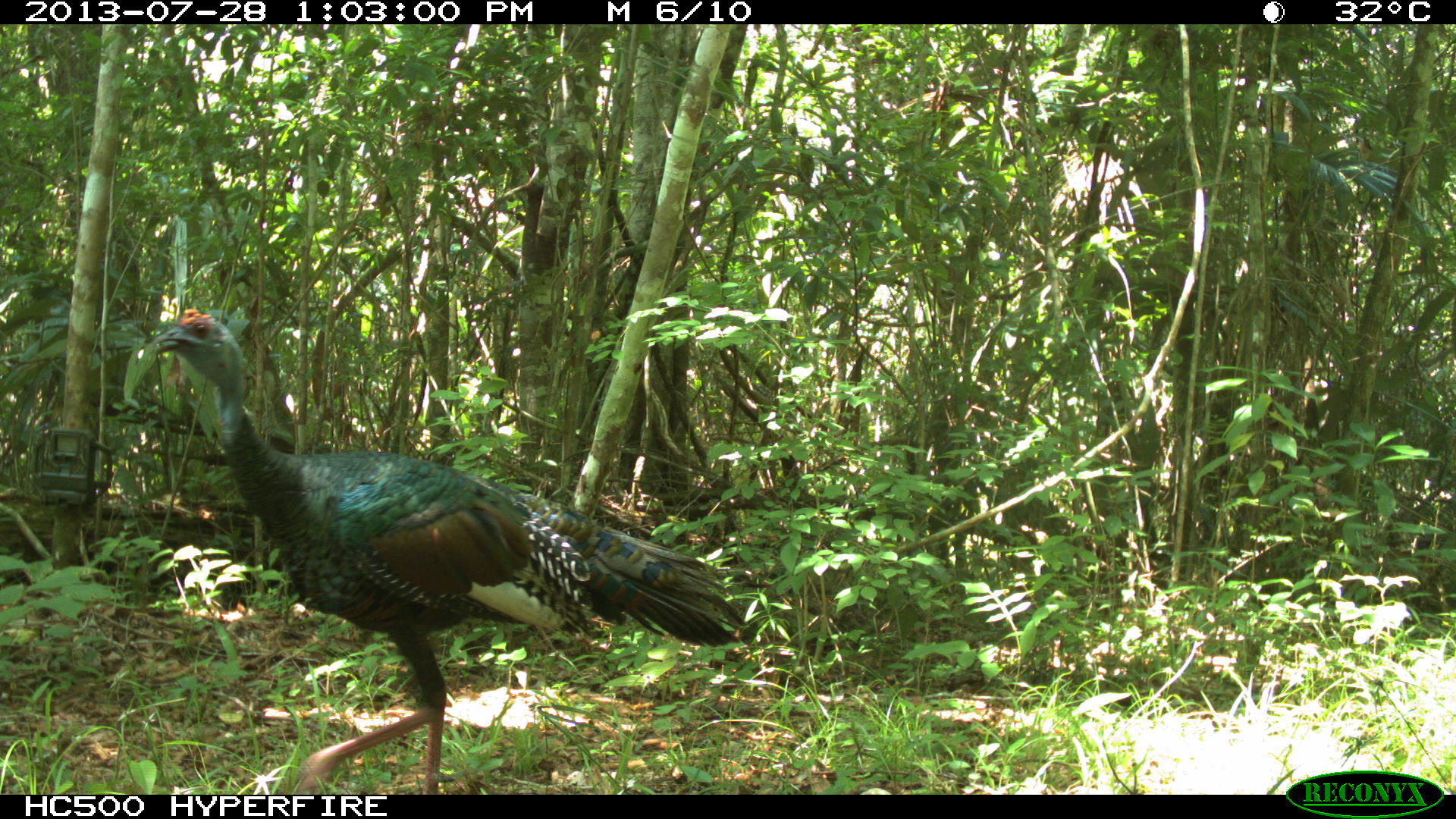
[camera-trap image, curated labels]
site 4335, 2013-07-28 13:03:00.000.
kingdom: Animalia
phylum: Chordata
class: Aves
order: Galliformes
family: Phasianidae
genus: Meleagris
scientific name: Meleagris ocellata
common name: ocellated turkey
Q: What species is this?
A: Meleagris ocellata (ocellated turkey).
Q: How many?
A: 1.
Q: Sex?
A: Male.